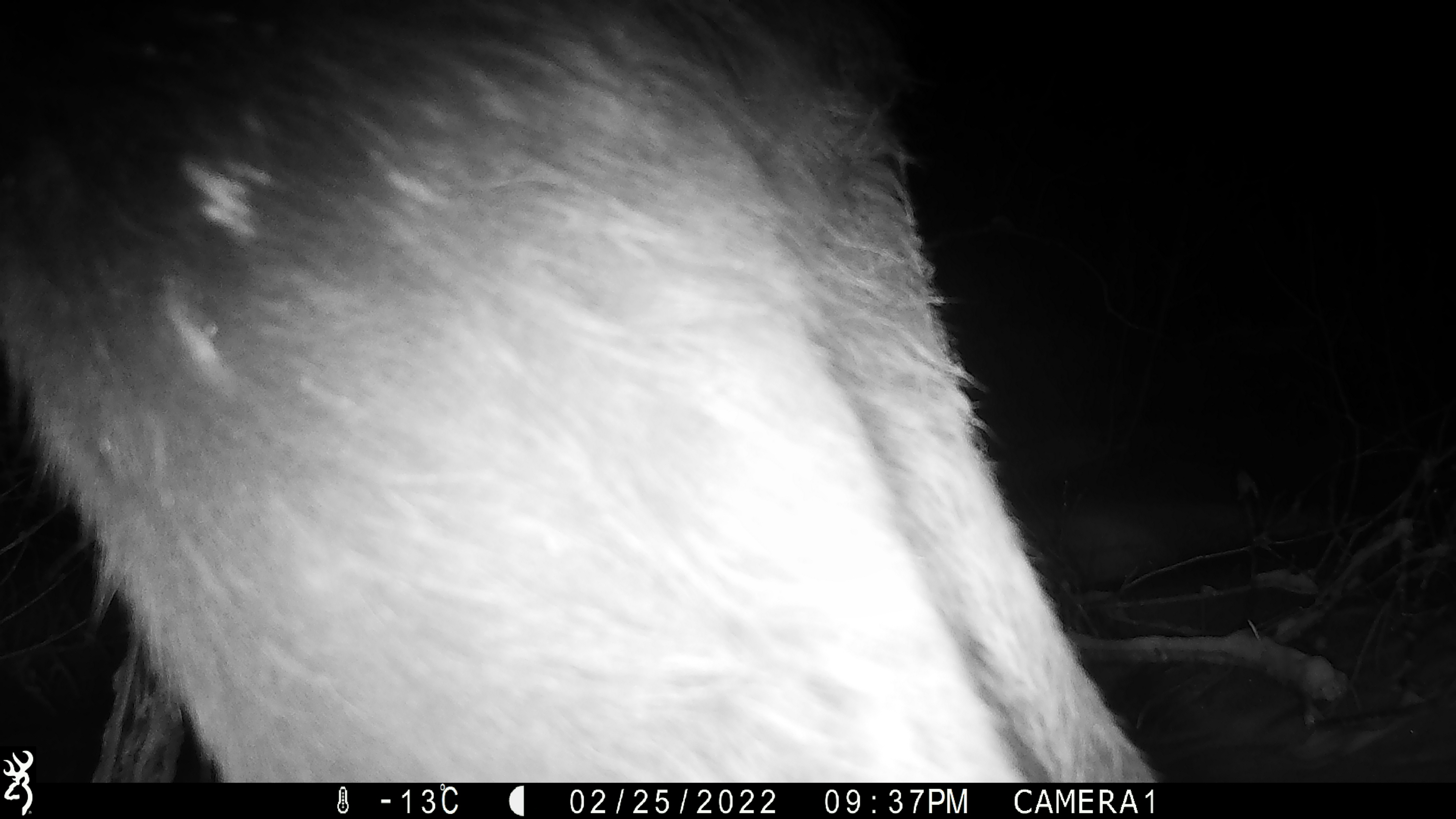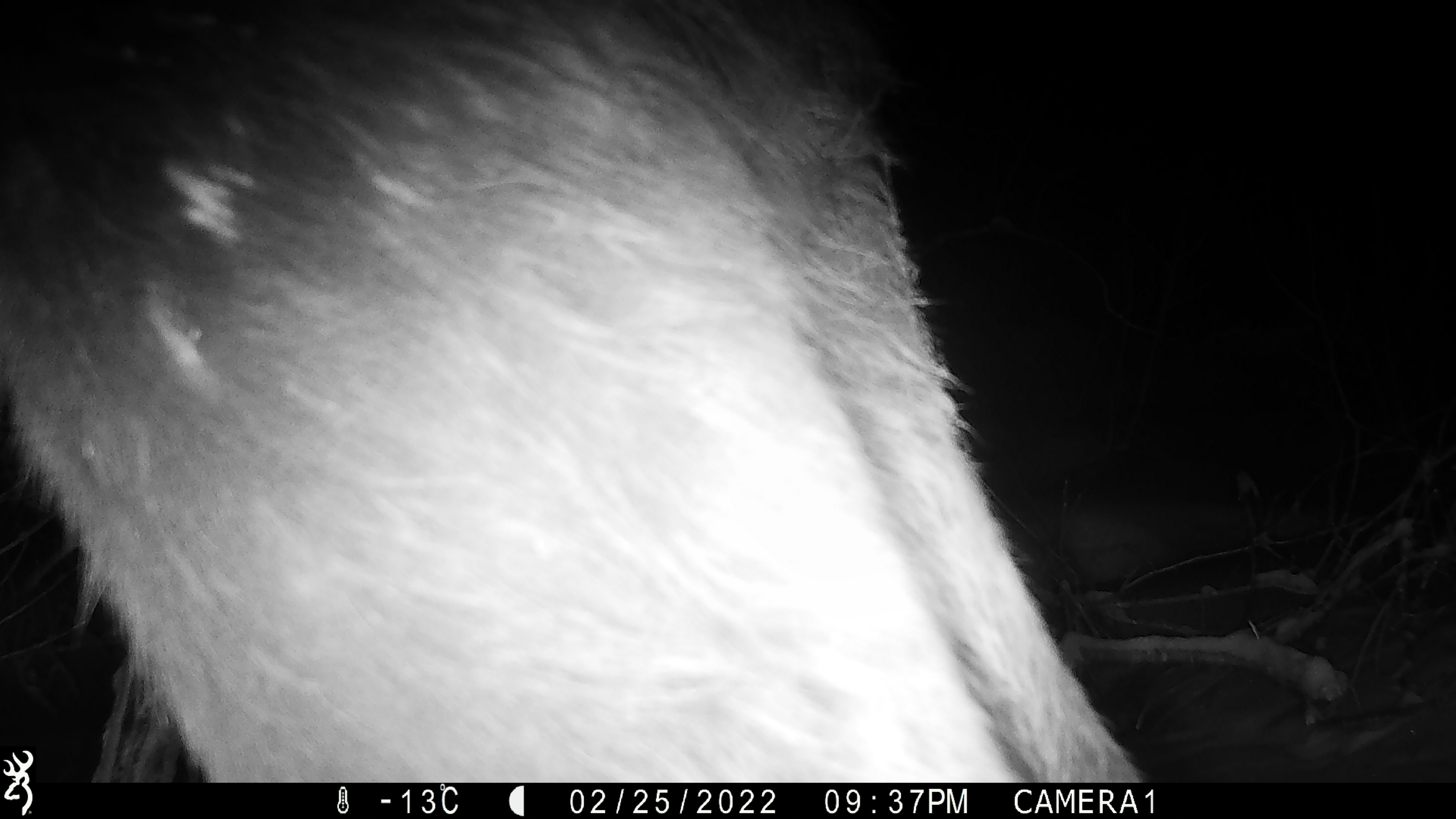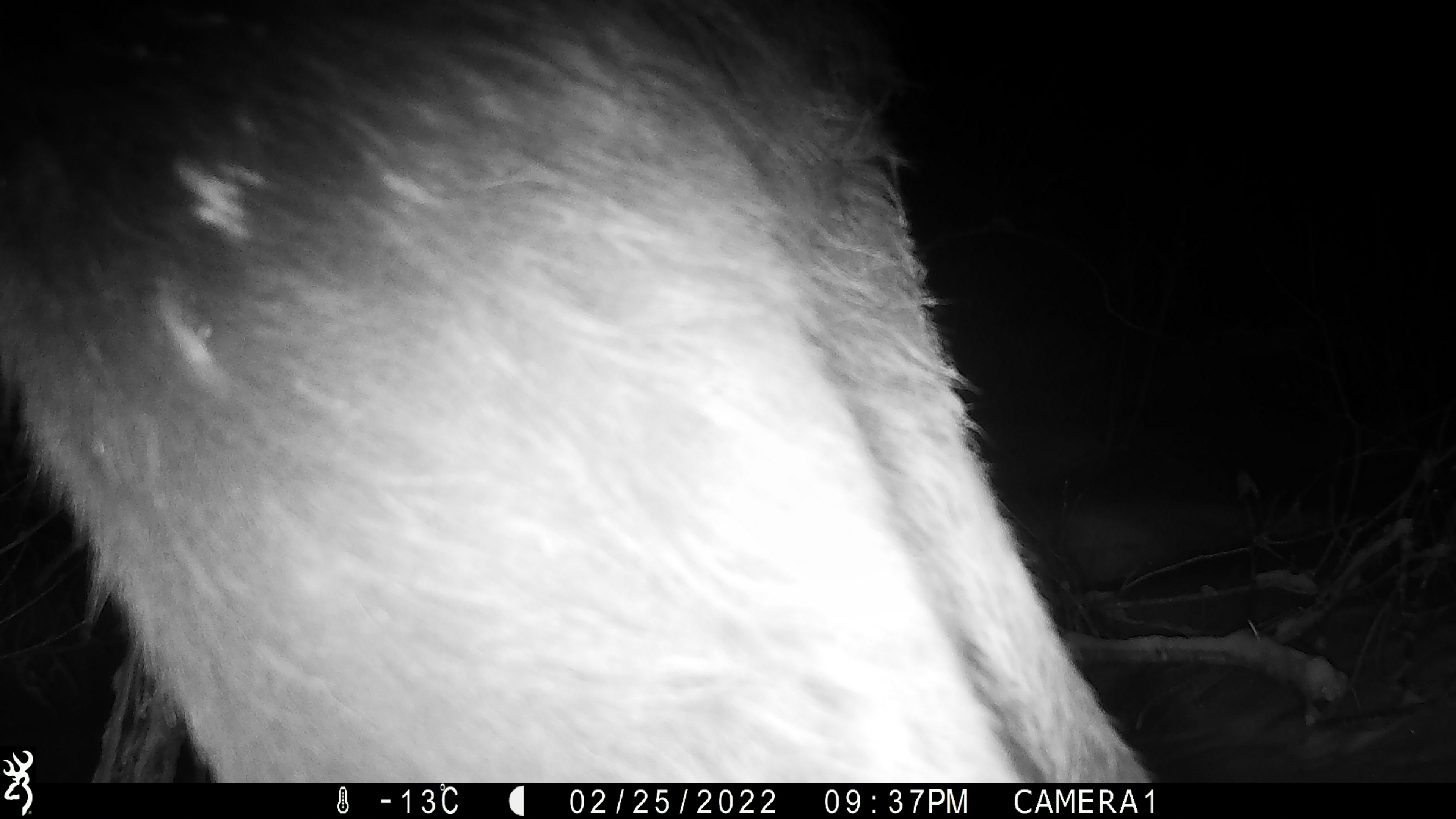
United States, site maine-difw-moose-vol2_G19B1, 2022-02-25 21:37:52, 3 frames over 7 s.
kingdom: Animalia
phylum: Chordata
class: Mammalia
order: Artiodactyla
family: Cervidae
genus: Alces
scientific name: Alces alces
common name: moose